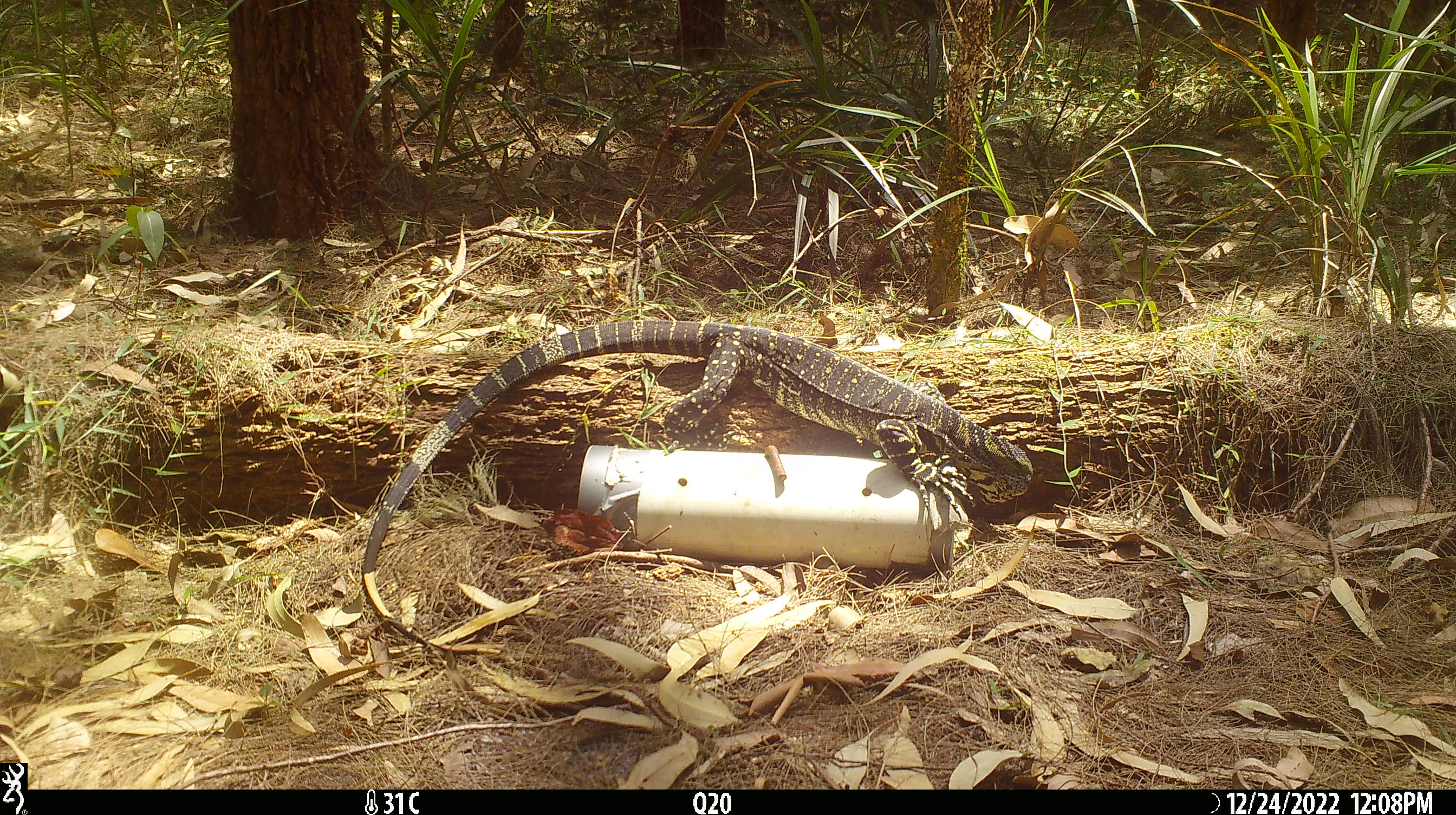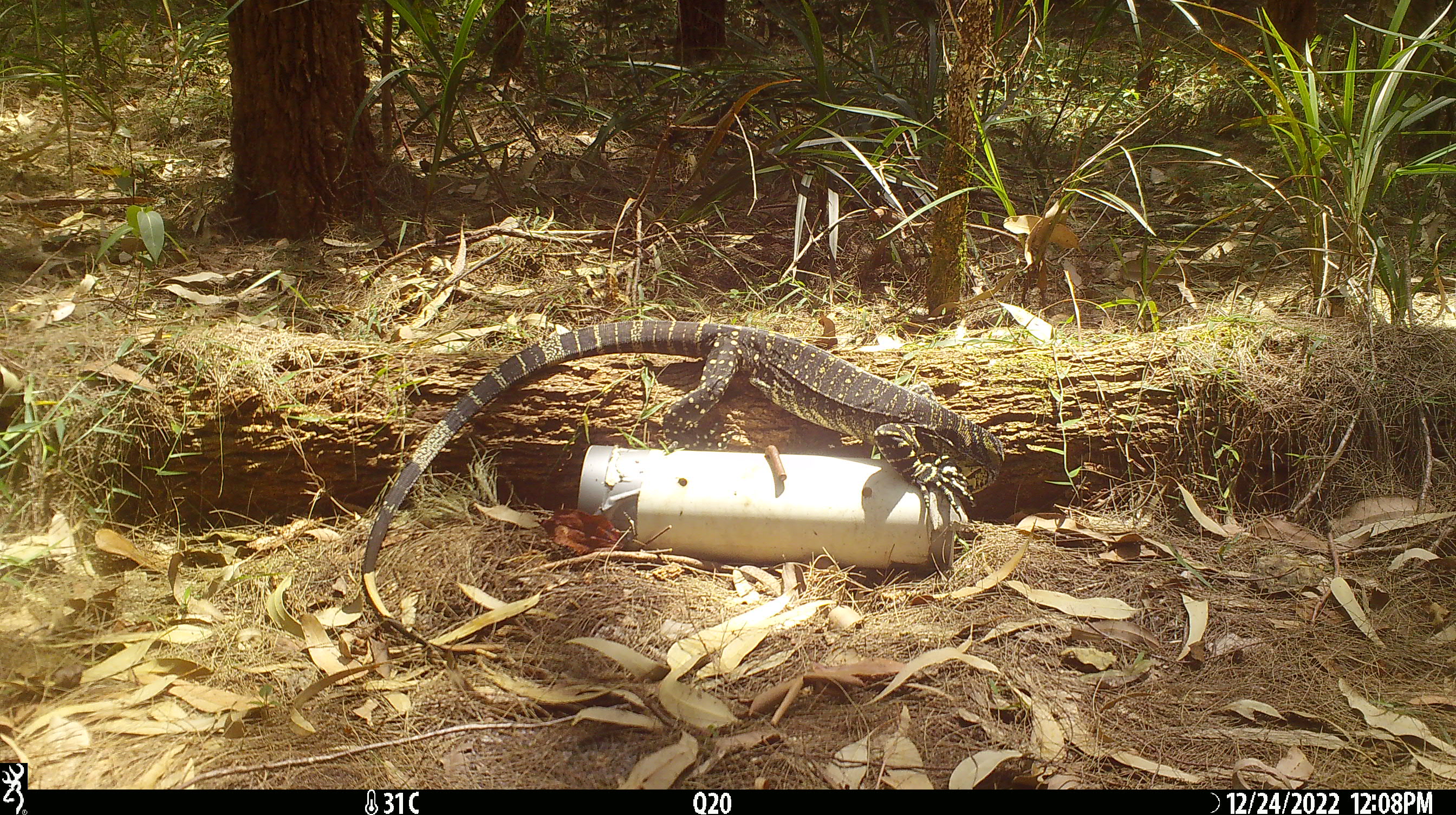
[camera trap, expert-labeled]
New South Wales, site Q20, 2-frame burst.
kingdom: Animalia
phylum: Chordata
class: Reptilia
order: Squamata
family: Varanidae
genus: Varanus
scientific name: Varanus varius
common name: lace monitor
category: goanna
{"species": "goanna (lace monitor) (Varanus varius)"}